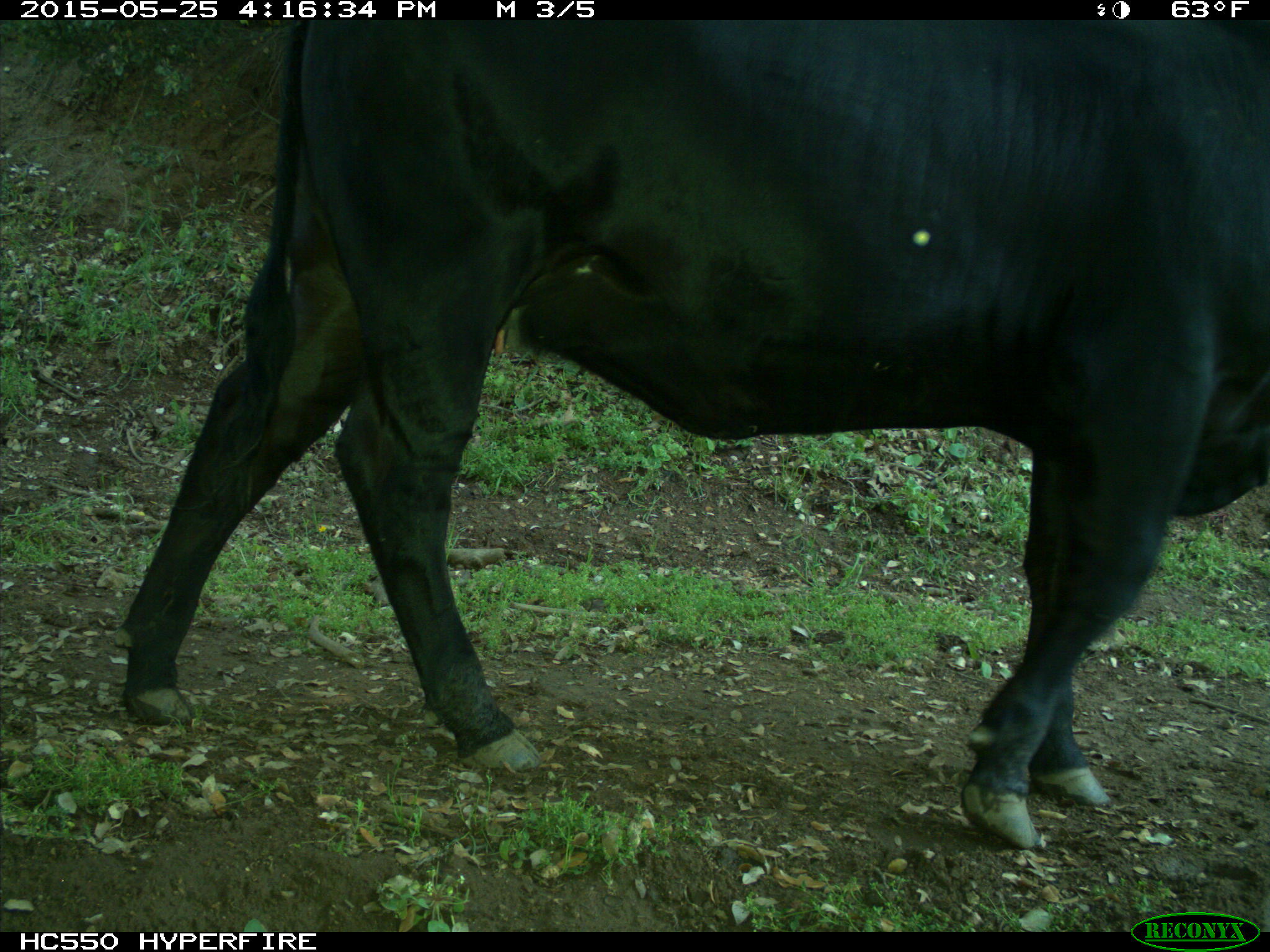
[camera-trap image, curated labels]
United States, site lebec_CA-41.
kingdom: Animalia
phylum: Chordata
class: Mammalia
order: Artiodactyla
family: Bovidae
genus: Bos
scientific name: Bos taurus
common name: domestic cow